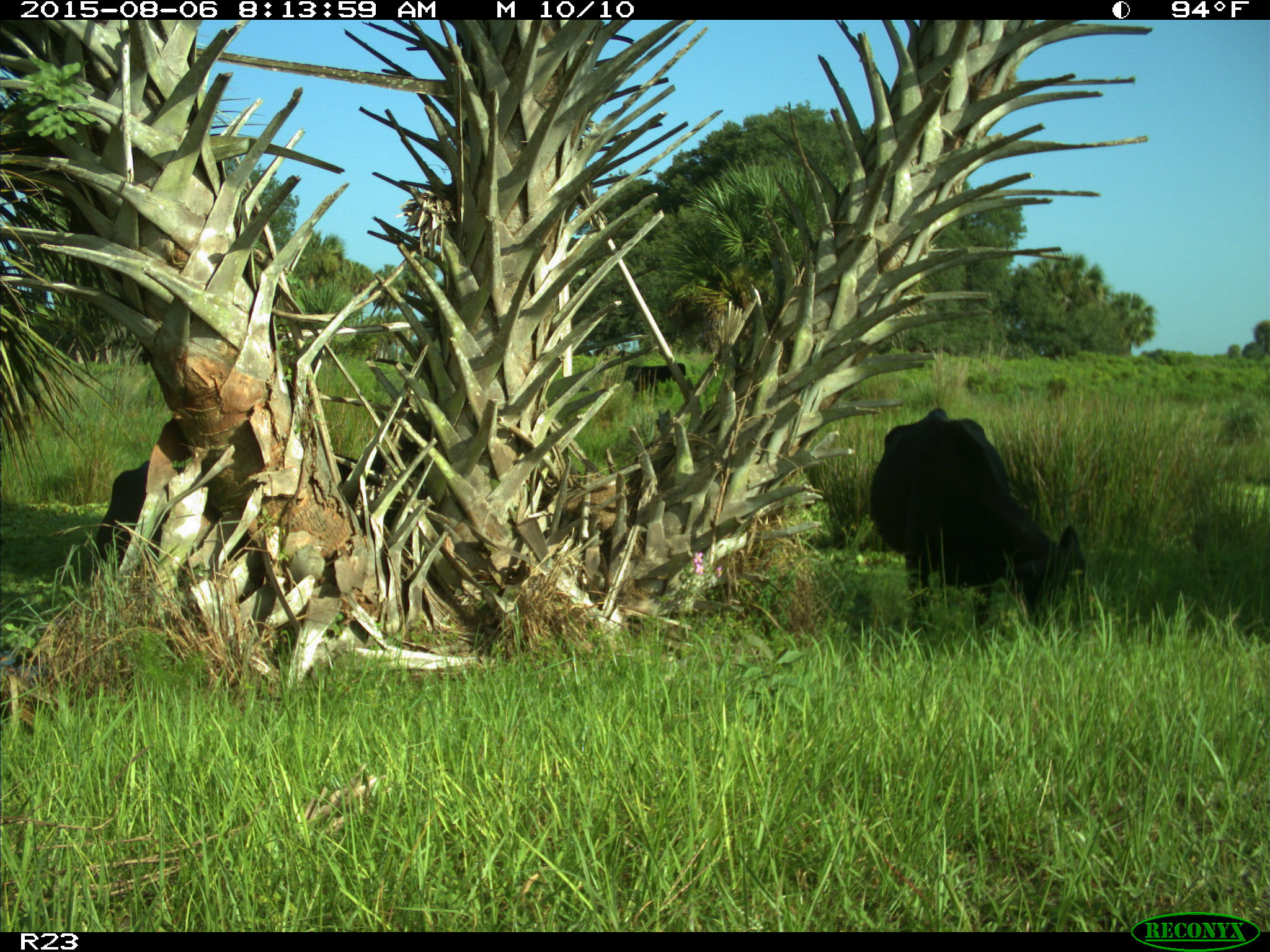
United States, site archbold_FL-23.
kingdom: Animalia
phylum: Chordata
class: Mammalia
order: Artiodactyla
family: Bovidae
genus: Bos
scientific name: Bos taurus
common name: domestic cow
Bos taurus (domestic cow).